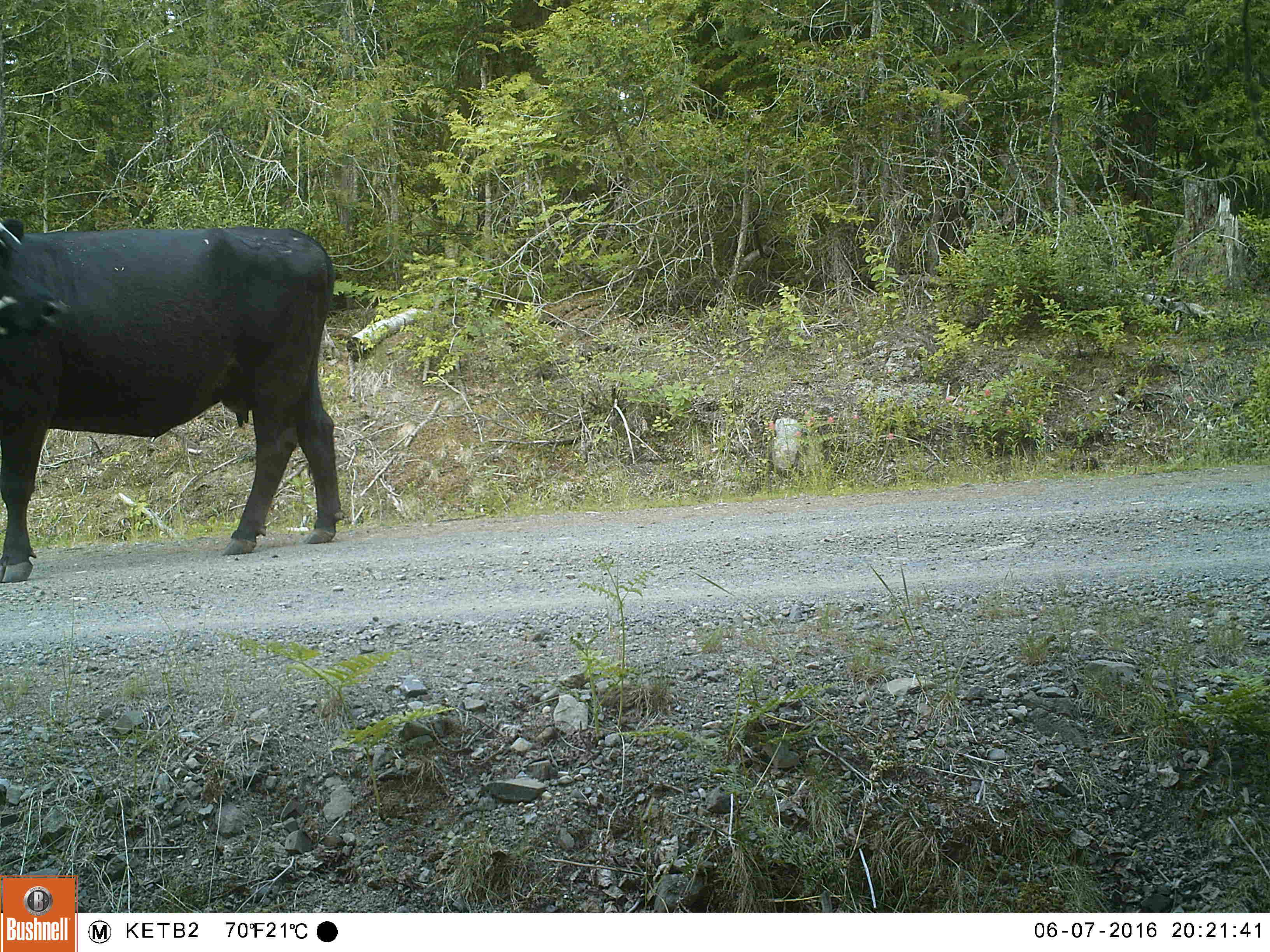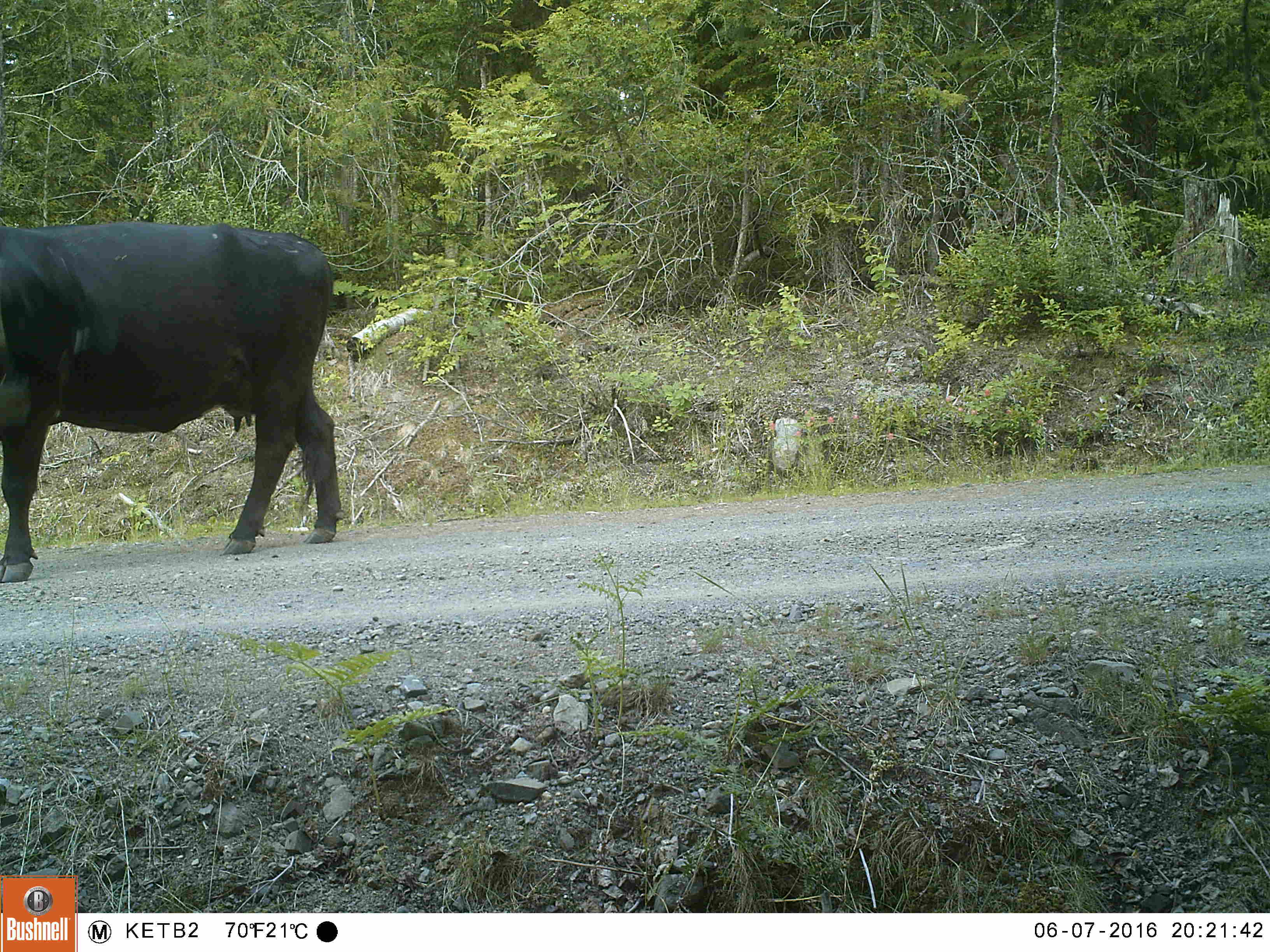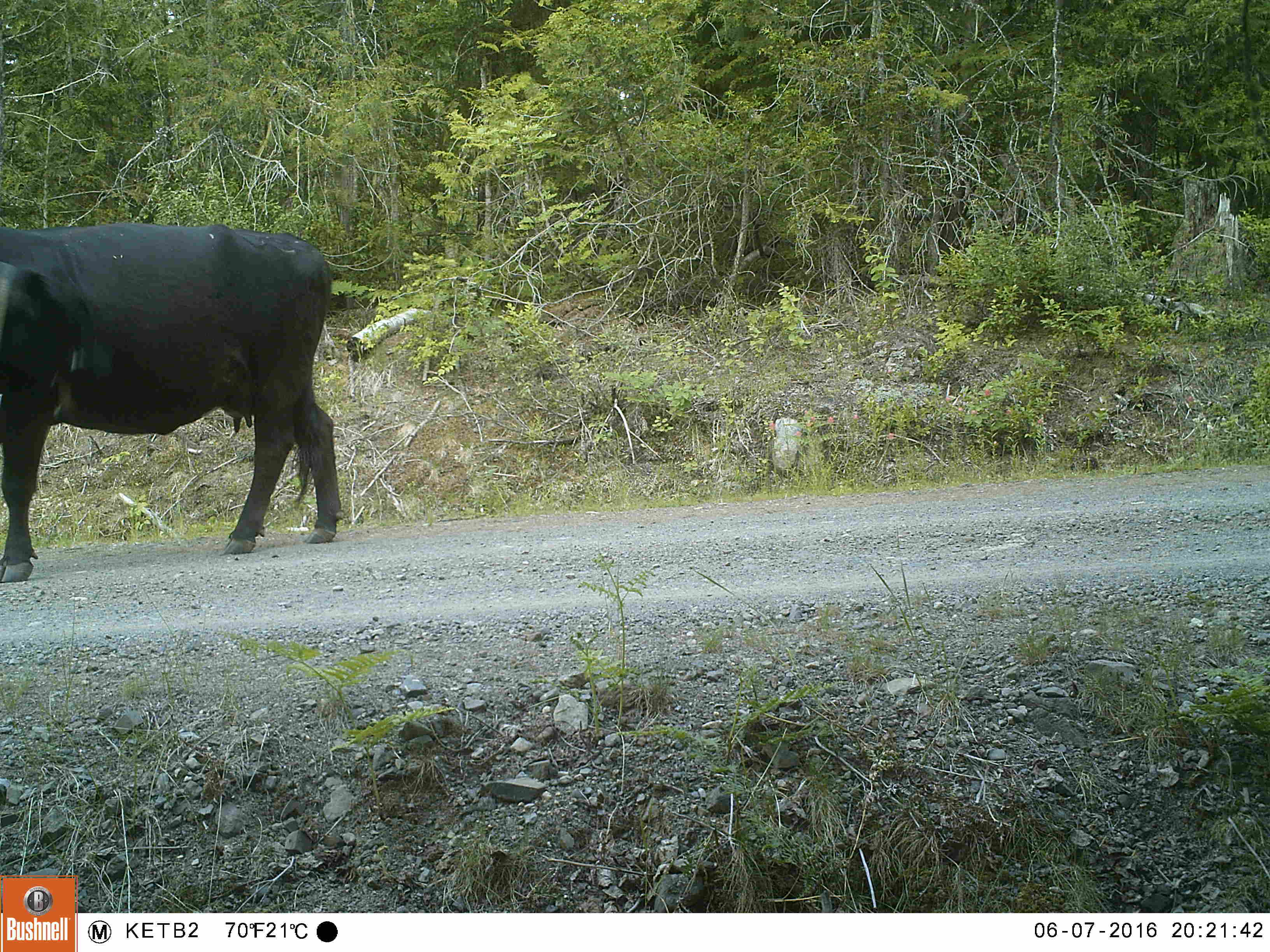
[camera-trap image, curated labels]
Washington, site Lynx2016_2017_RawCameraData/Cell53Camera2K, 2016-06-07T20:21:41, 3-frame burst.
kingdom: Animalia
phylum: Chordata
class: Mammalia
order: Artiodactyla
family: Bovidae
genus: Bos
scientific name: Bos taurus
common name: domestic cattle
Domestic cattle (Bos taurus). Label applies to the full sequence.